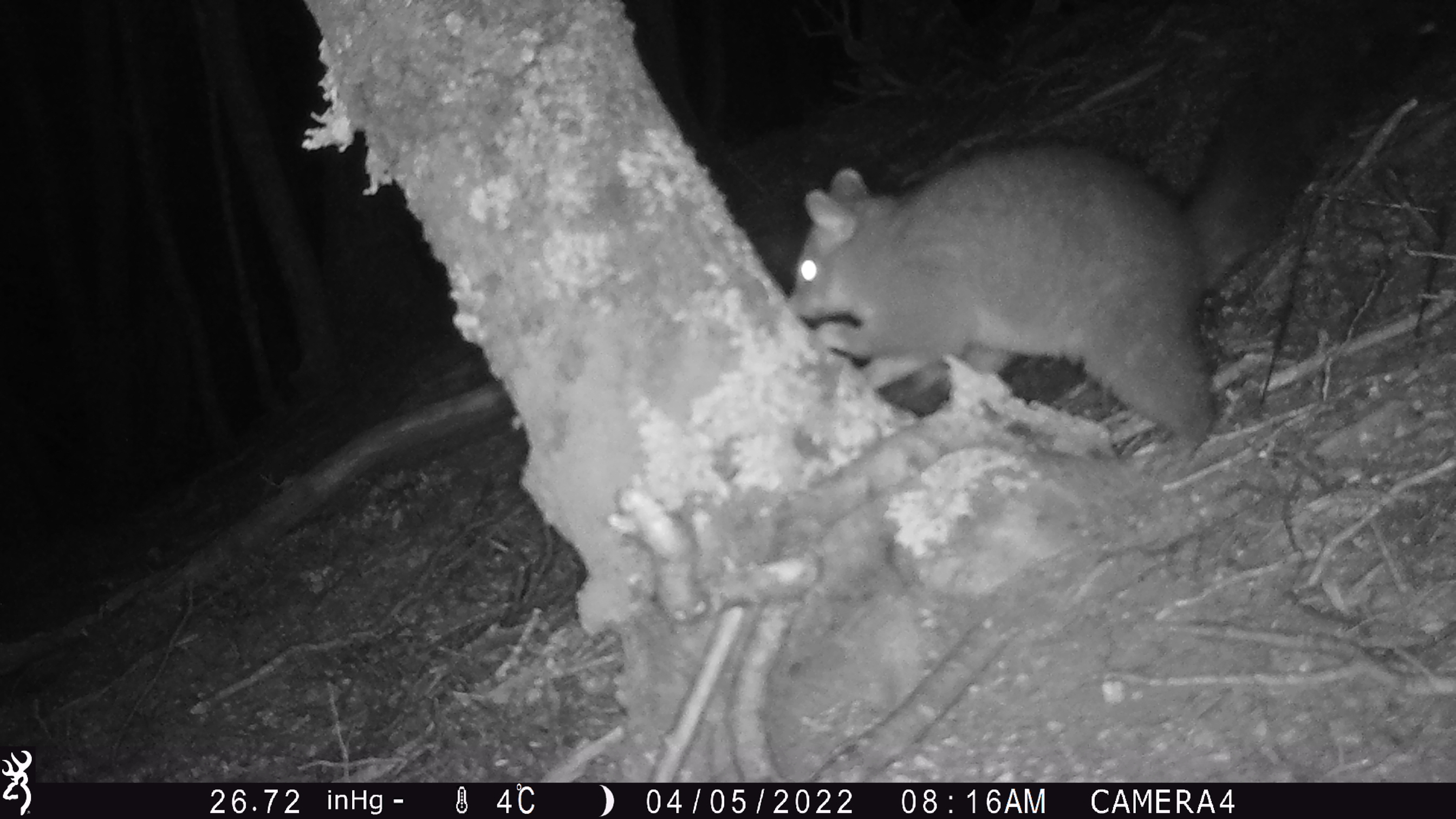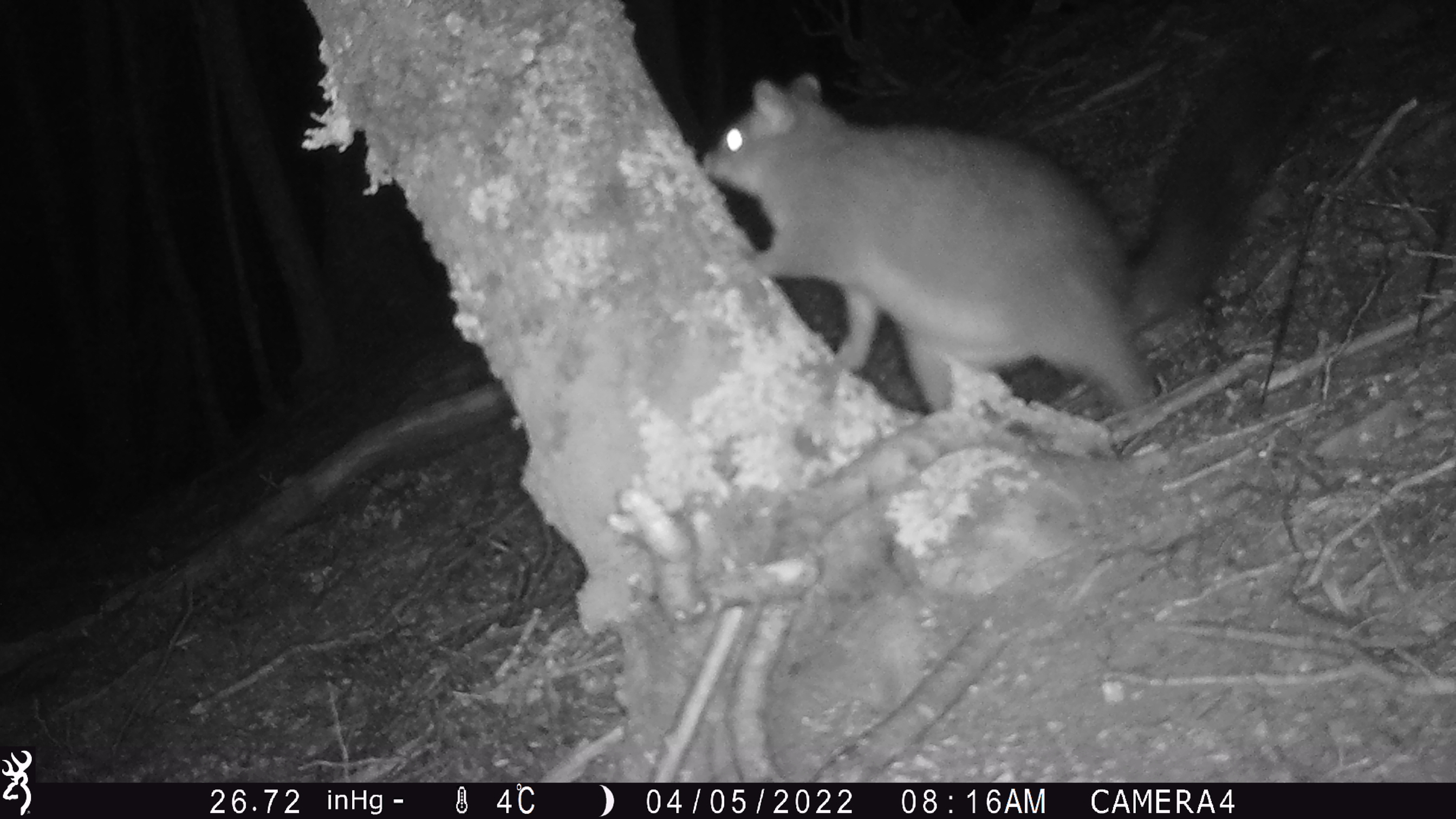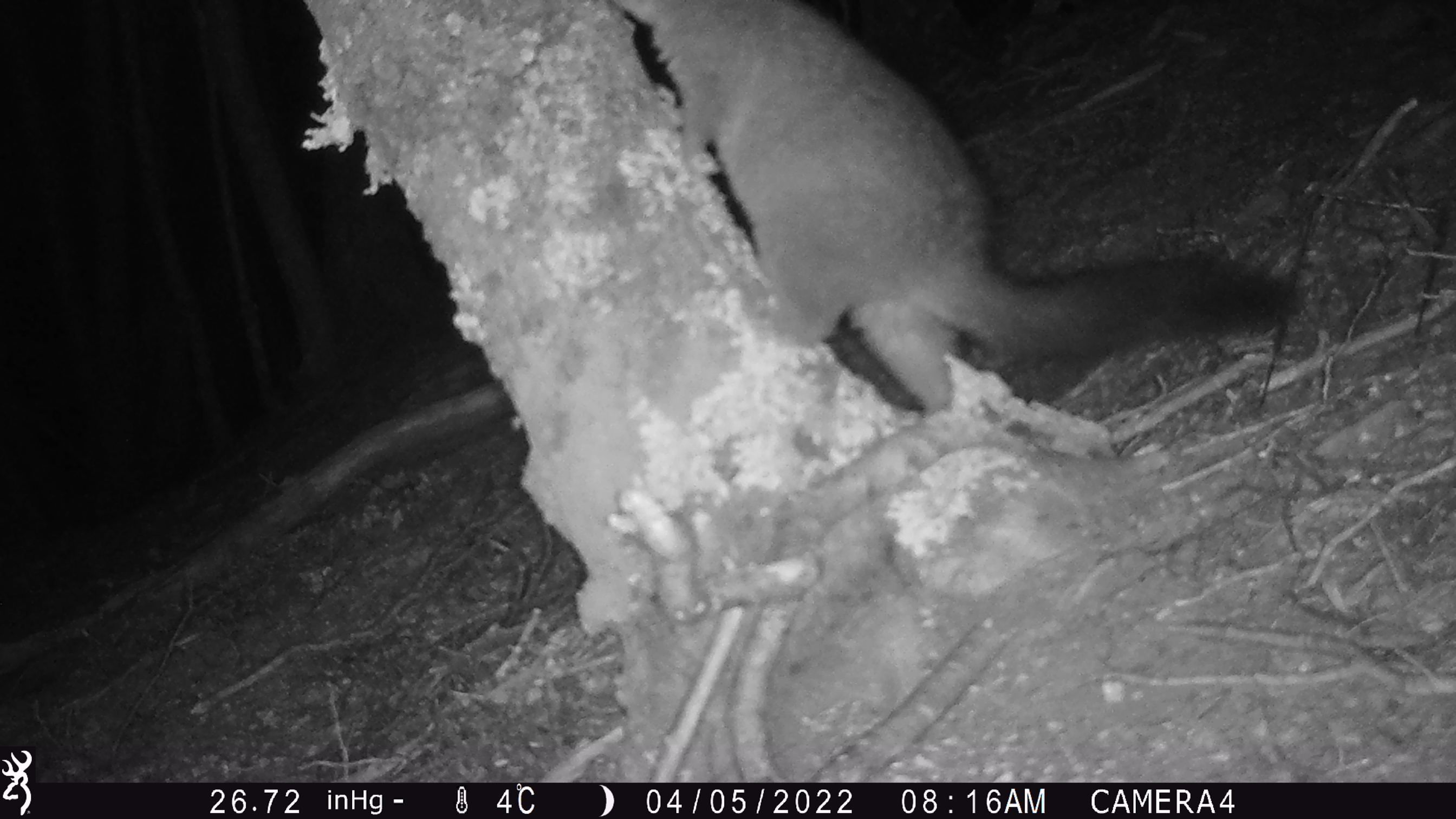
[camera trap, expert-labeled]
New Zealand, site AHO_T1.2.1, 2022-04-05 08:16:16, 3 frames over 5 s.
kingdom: Animalia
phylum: Chordata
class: Mammalia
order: Diprotodontia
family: Phalangeridae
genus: Trichosurus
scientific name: Trichosurus vulpecula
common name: common brushtail possum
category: possum